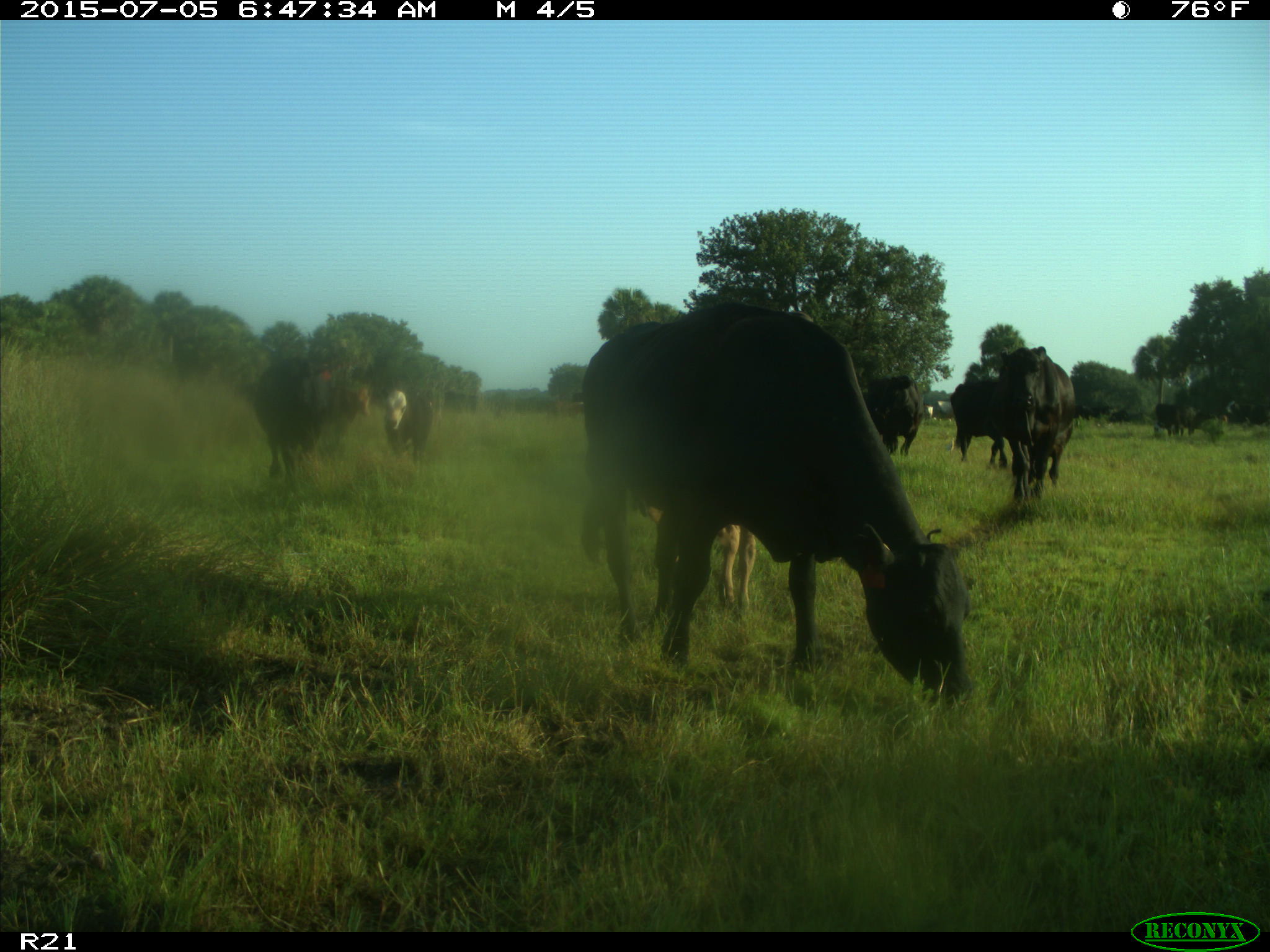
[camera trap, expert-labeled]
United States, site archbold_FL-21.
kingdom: Animalia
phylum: Chordata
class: Mammalia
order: Artiodactyla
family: Bovidae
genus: Bos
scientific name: Bos taurus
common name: domestic cow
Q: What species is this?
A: Bos taurus (domestic cow).